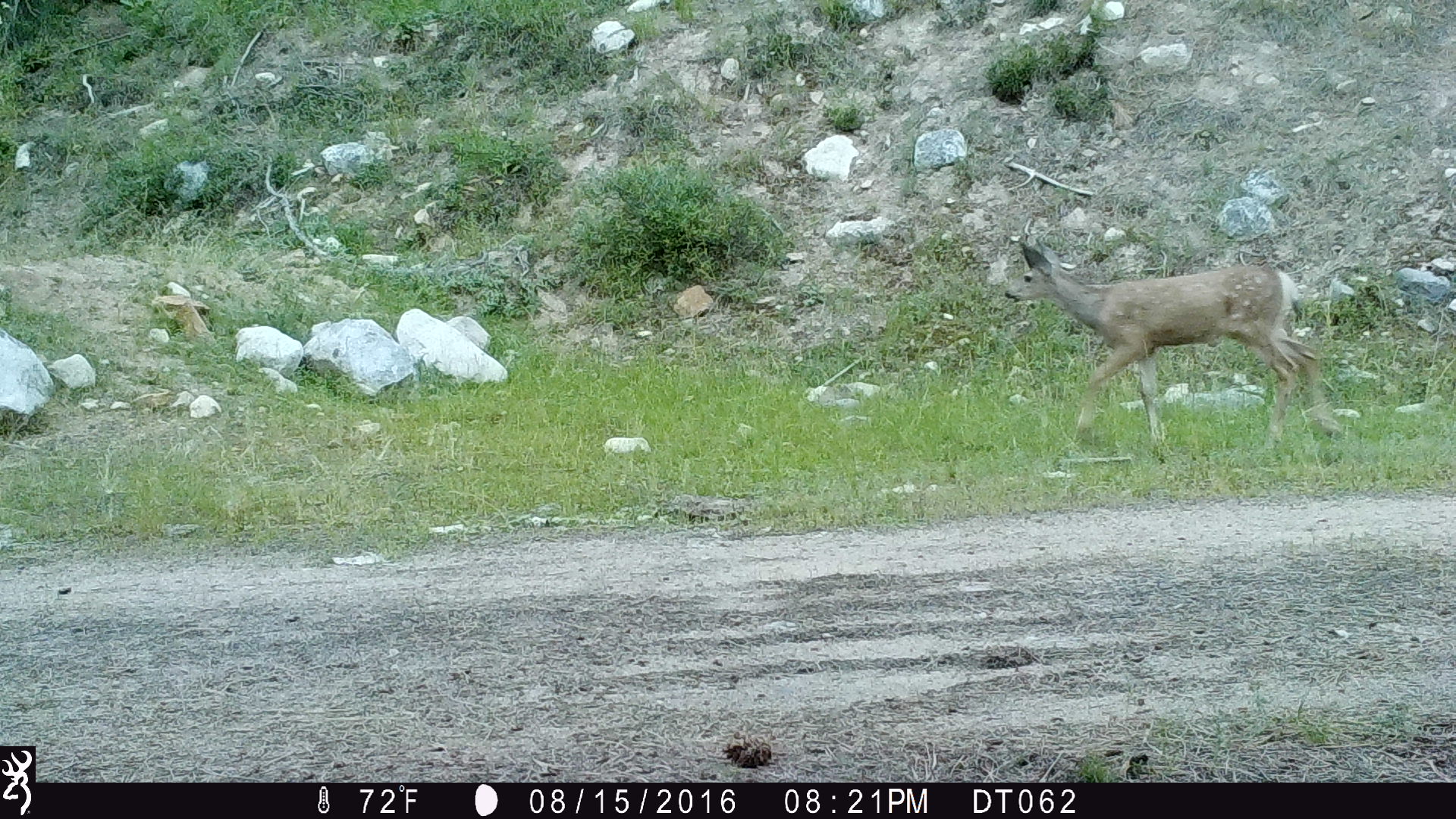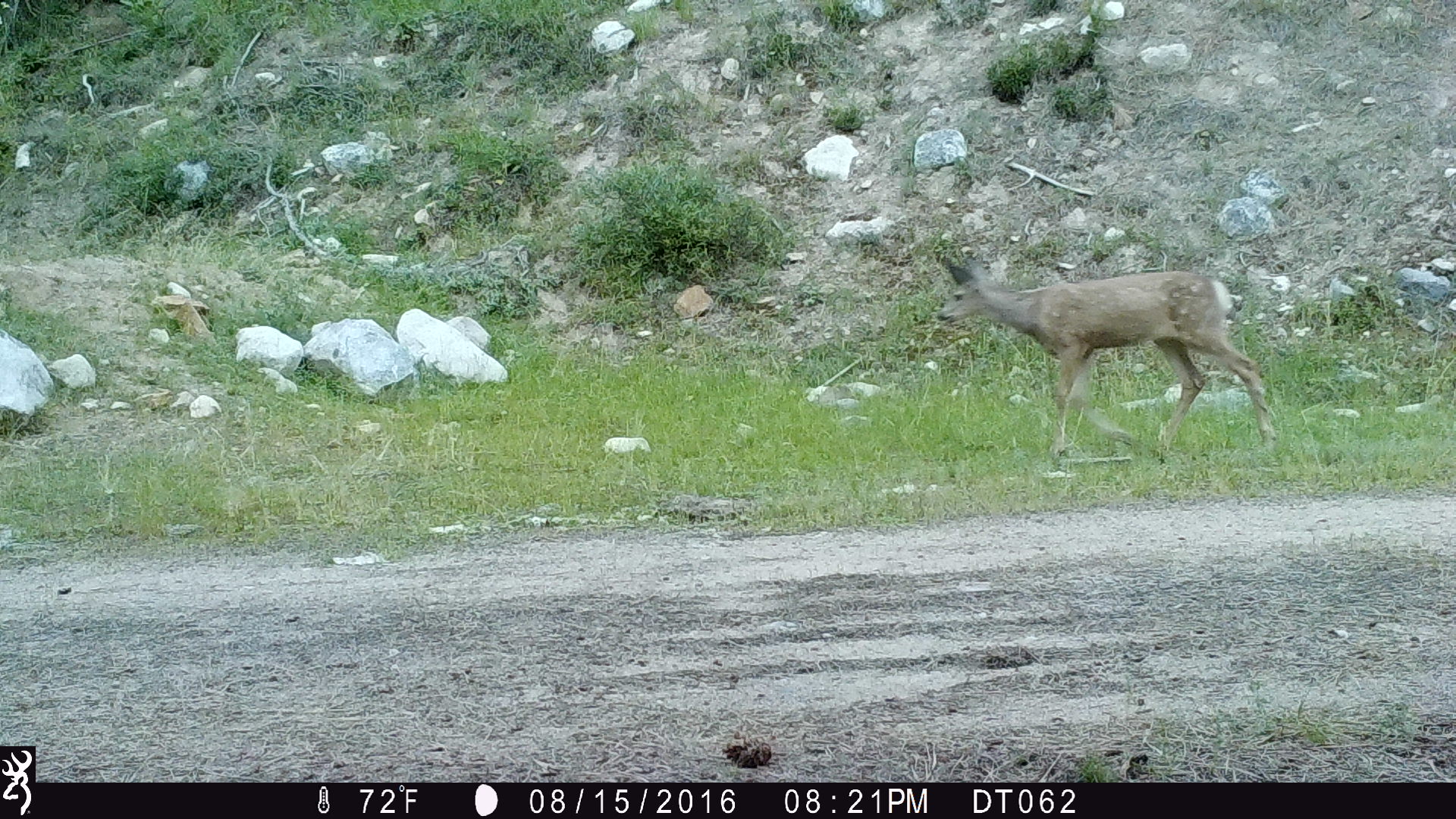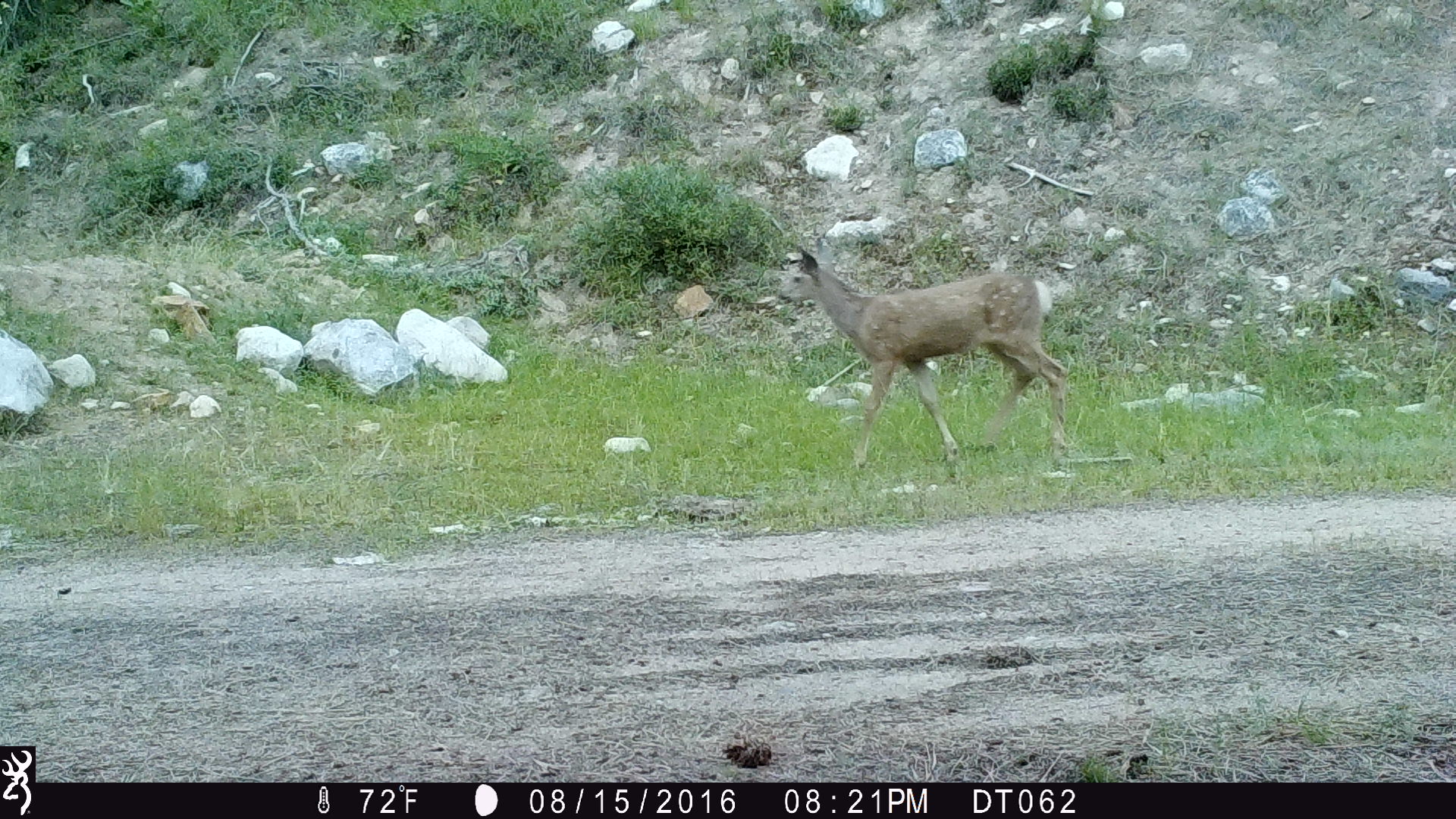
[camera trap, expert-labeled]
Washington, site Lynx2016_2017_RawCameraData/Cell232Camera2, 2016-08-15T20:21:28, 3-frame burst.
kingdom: Animalia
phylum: Chordata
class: Mammalia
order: Artiodactyla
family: Cervidae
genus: Odocoileus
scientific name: Odocoileus hemionus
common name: mule deer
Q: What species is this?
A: Odocoileus hemionus (mule deer).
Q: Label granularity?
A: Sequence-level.